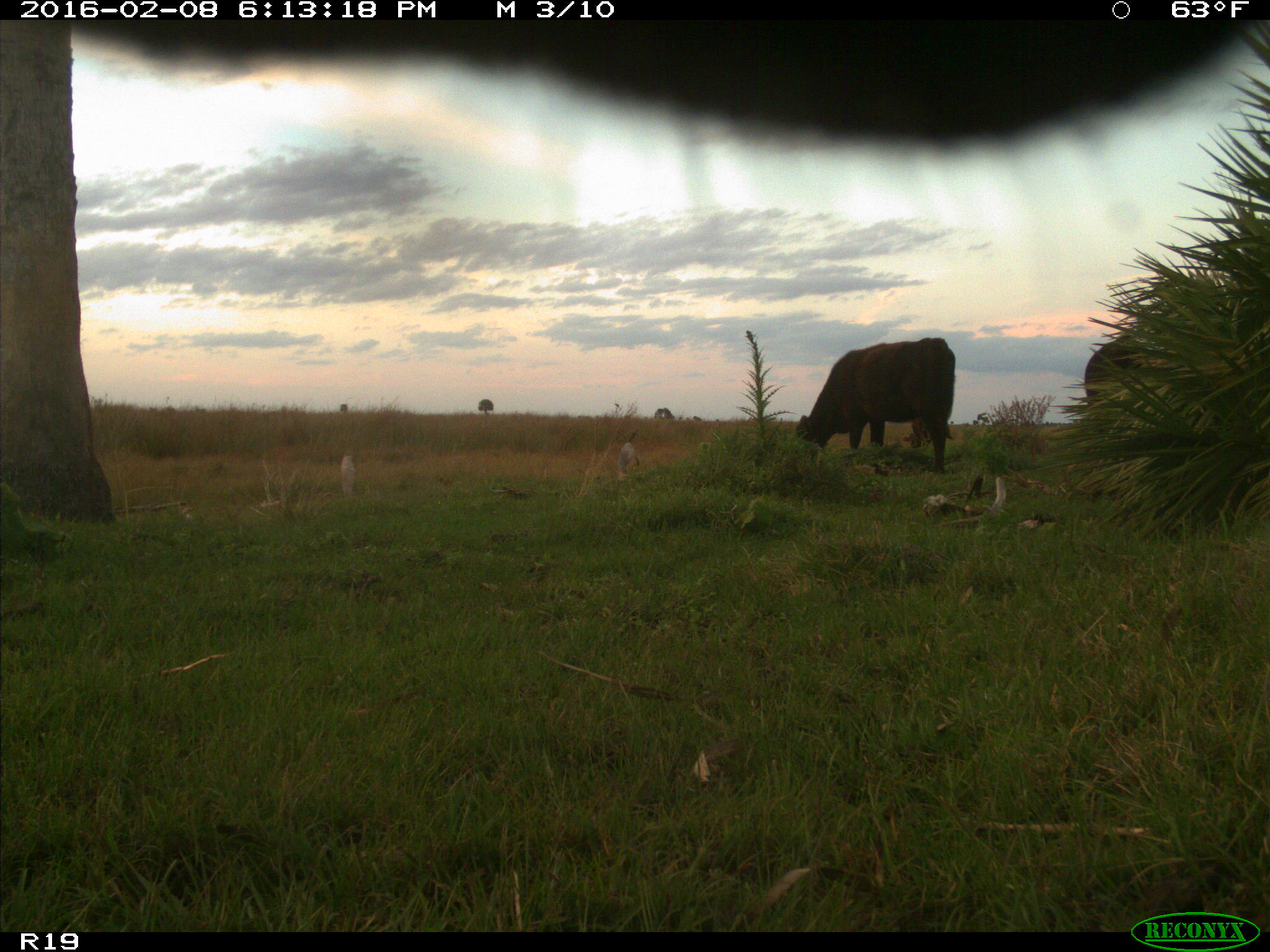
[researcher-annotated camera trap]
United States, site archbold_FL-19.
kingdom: Animalia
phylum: Chordata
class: Mammalia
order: Artiodactyla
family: Bovidae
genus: Bos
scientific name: Bos taurus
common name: domestic cow